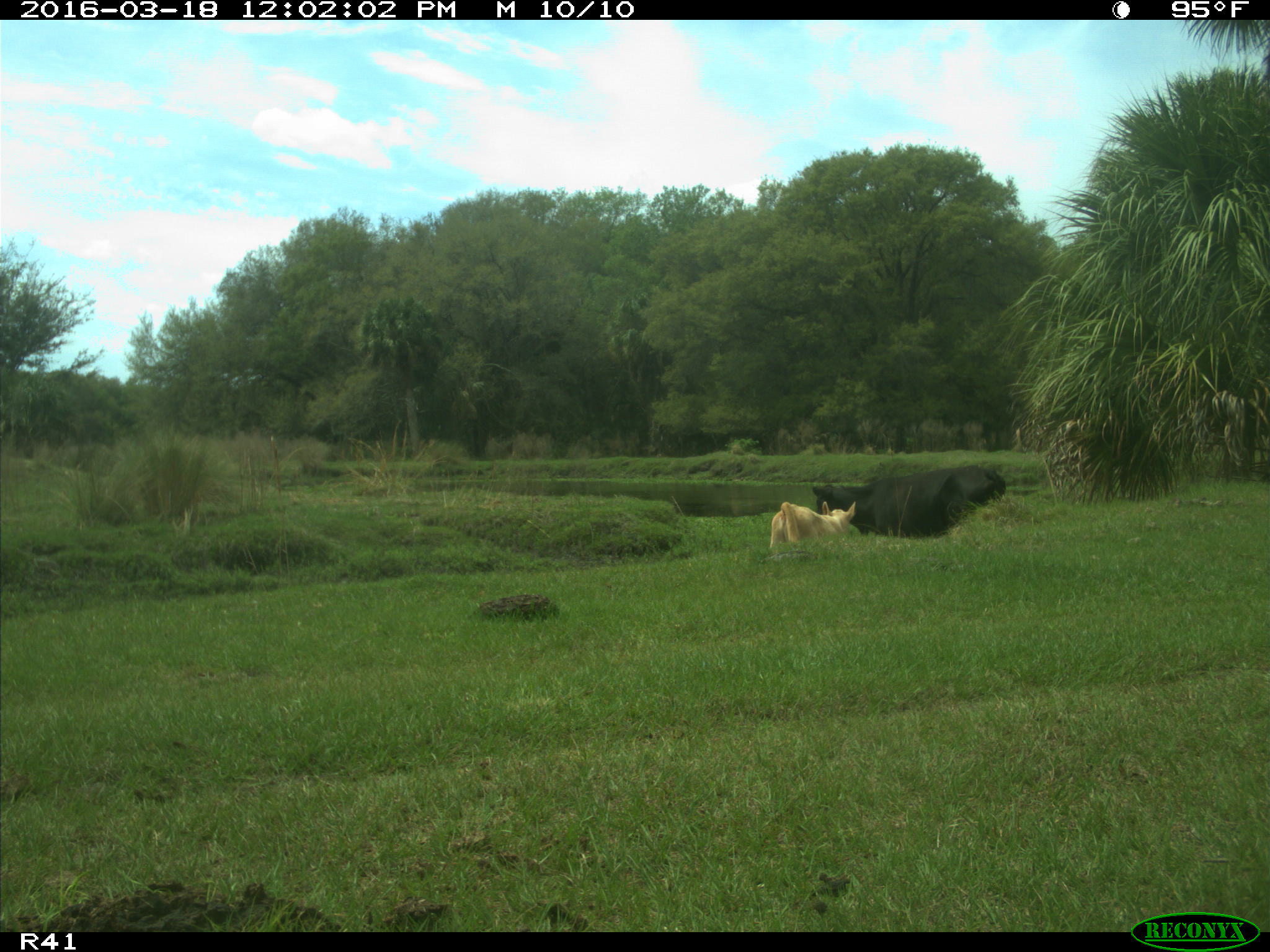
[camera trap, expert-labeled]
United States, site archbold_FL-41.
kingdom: Animalia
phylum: Chordata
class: Mammalia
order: Artiodactyla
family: Bovidae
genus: Bos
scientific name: Bos taurus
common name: domestic cow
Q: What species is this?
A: Bos taurus (domestic cow).